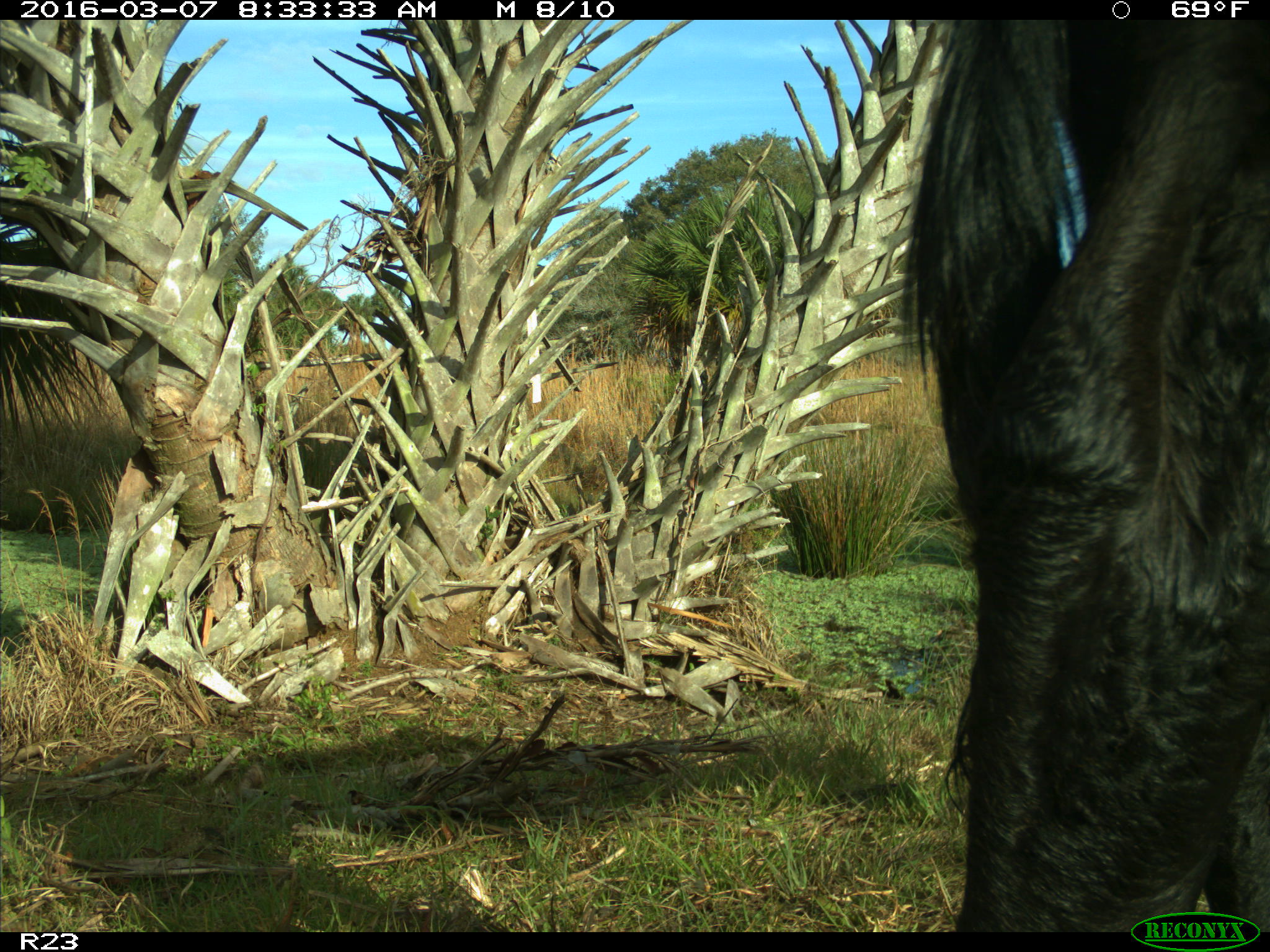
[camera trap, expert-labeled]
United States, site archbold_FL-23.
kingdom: Animalia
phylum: Chordata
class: Mammalia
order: Artiodactyla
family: Bovidae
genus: Bos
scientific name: Bos taurus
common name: domestic cow